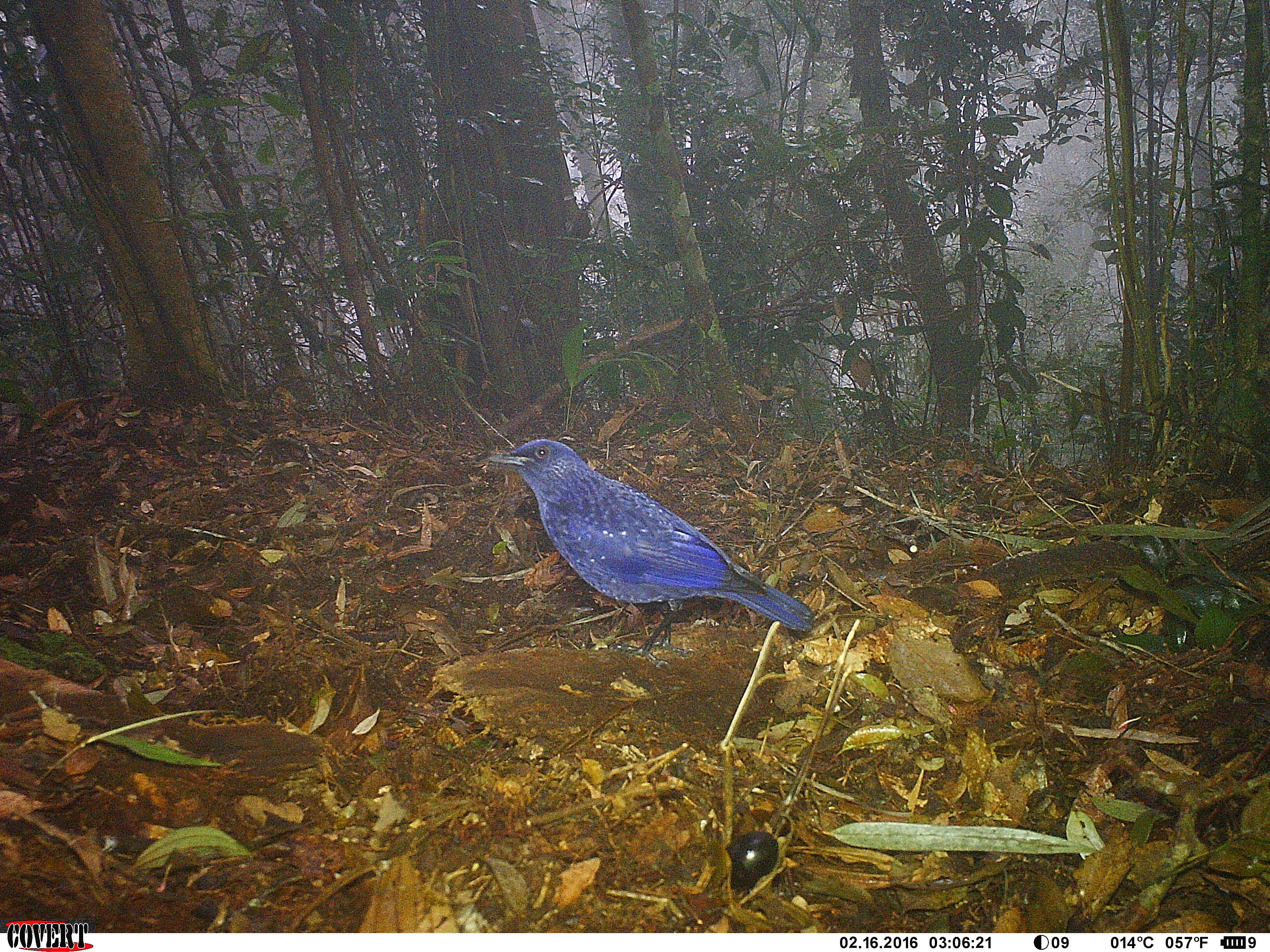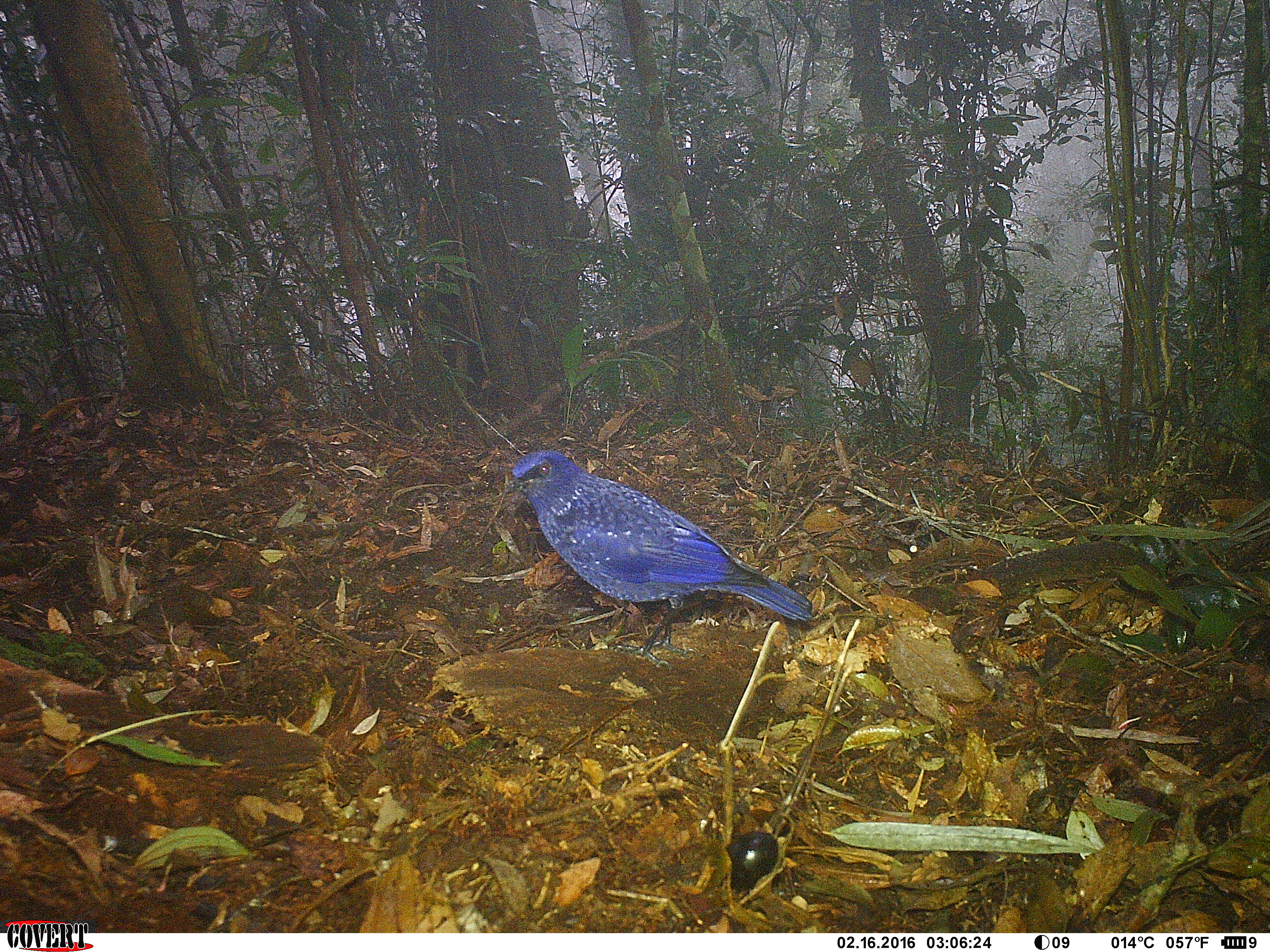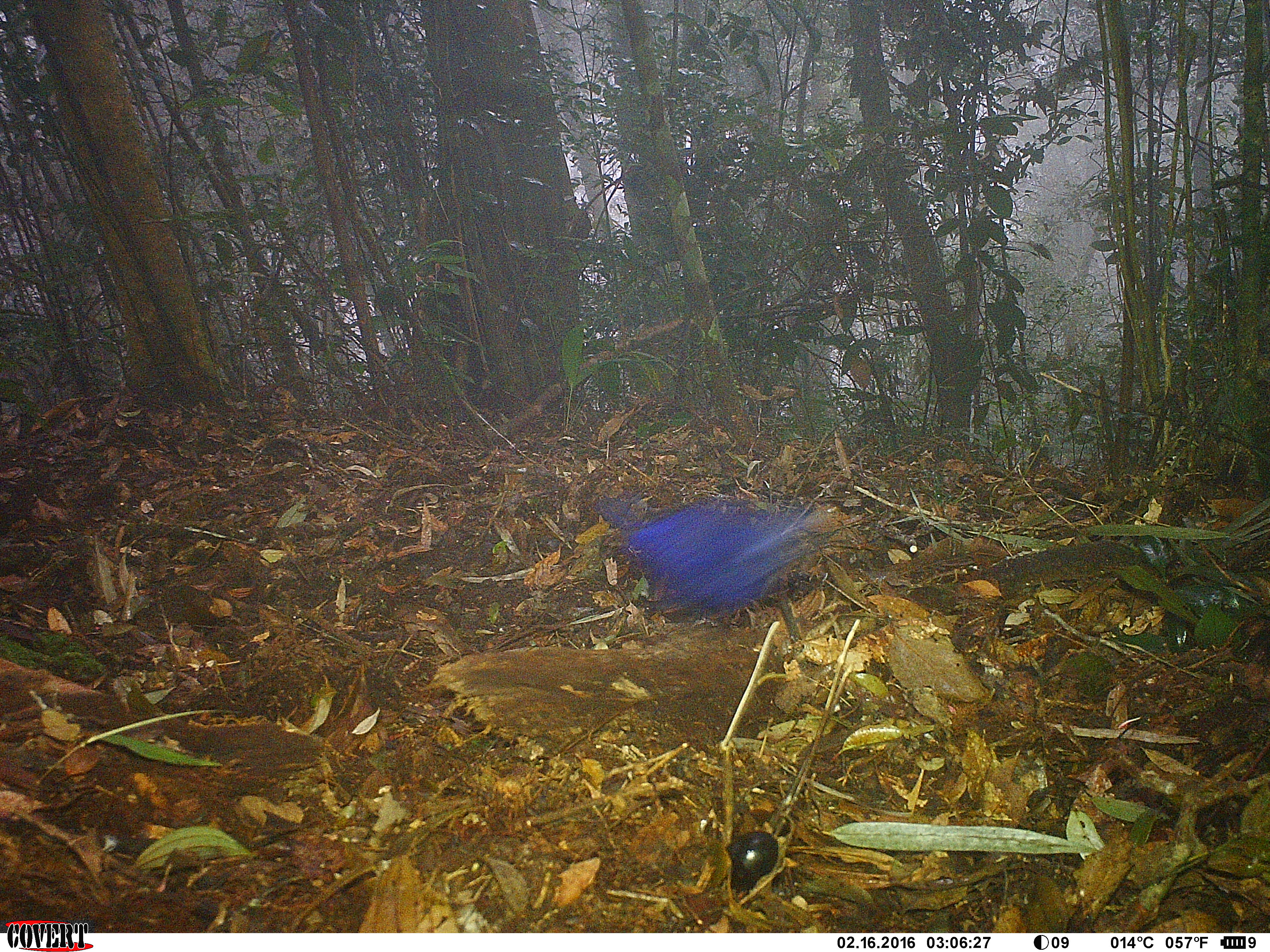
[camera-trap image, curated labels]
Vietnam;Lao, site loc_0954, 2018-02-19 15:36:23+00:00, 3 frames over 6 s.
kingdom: Animalia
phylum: Chordata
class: Aves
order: Passeriformes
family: Muscicapidae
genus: Myophonus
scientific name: Myophonus caeruleus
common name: blue whistling thrush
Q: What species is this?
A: Blue whistling thrush (Myophonus caeruleus).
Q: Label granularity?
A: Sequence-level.